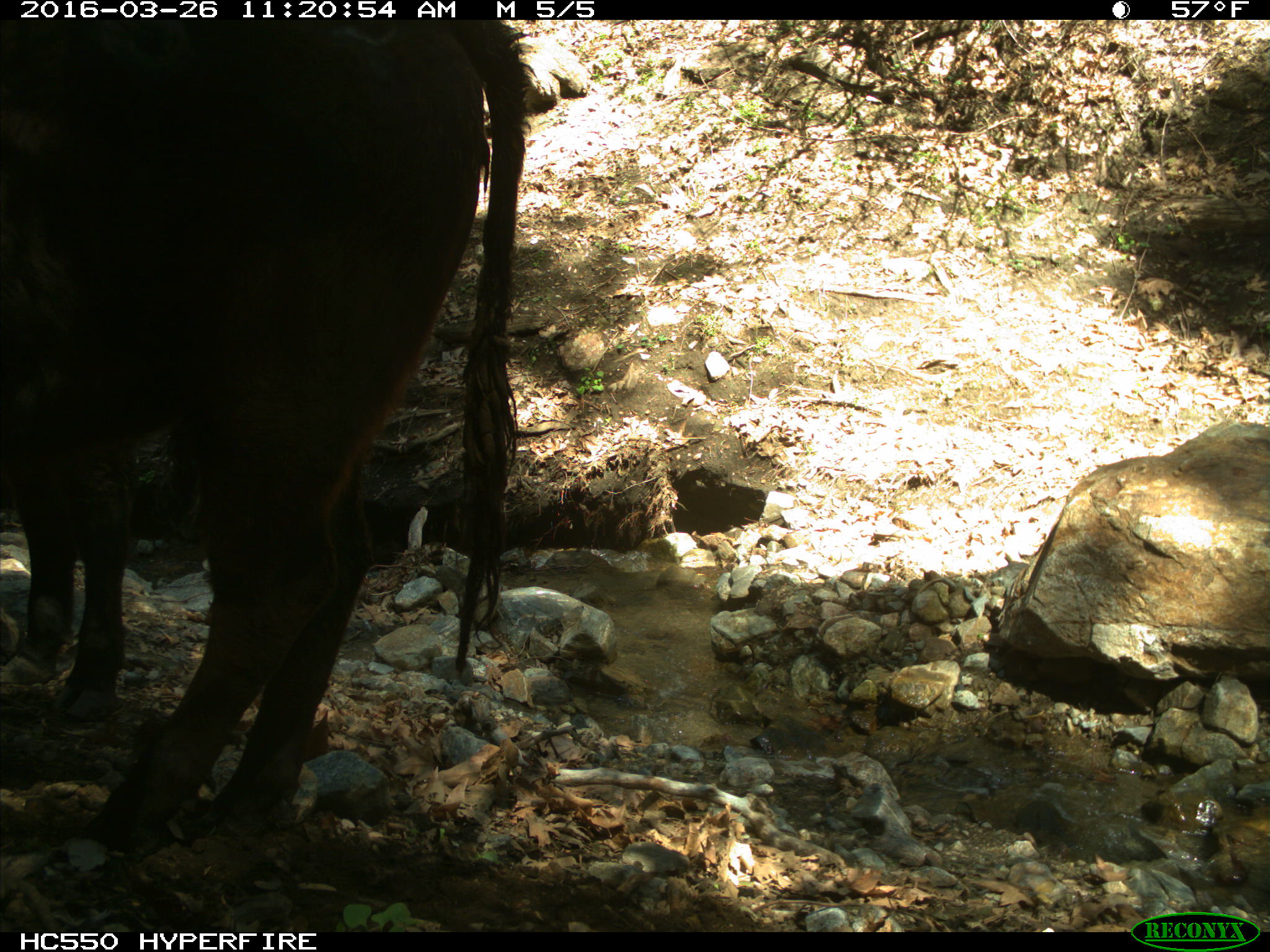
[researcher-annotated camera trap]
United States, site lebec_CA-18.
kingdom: Animalia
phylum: Chordata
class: Mammalia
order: Artiodactyla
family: Bovidae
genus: Bos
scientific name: Bos taurus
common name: domestic cow